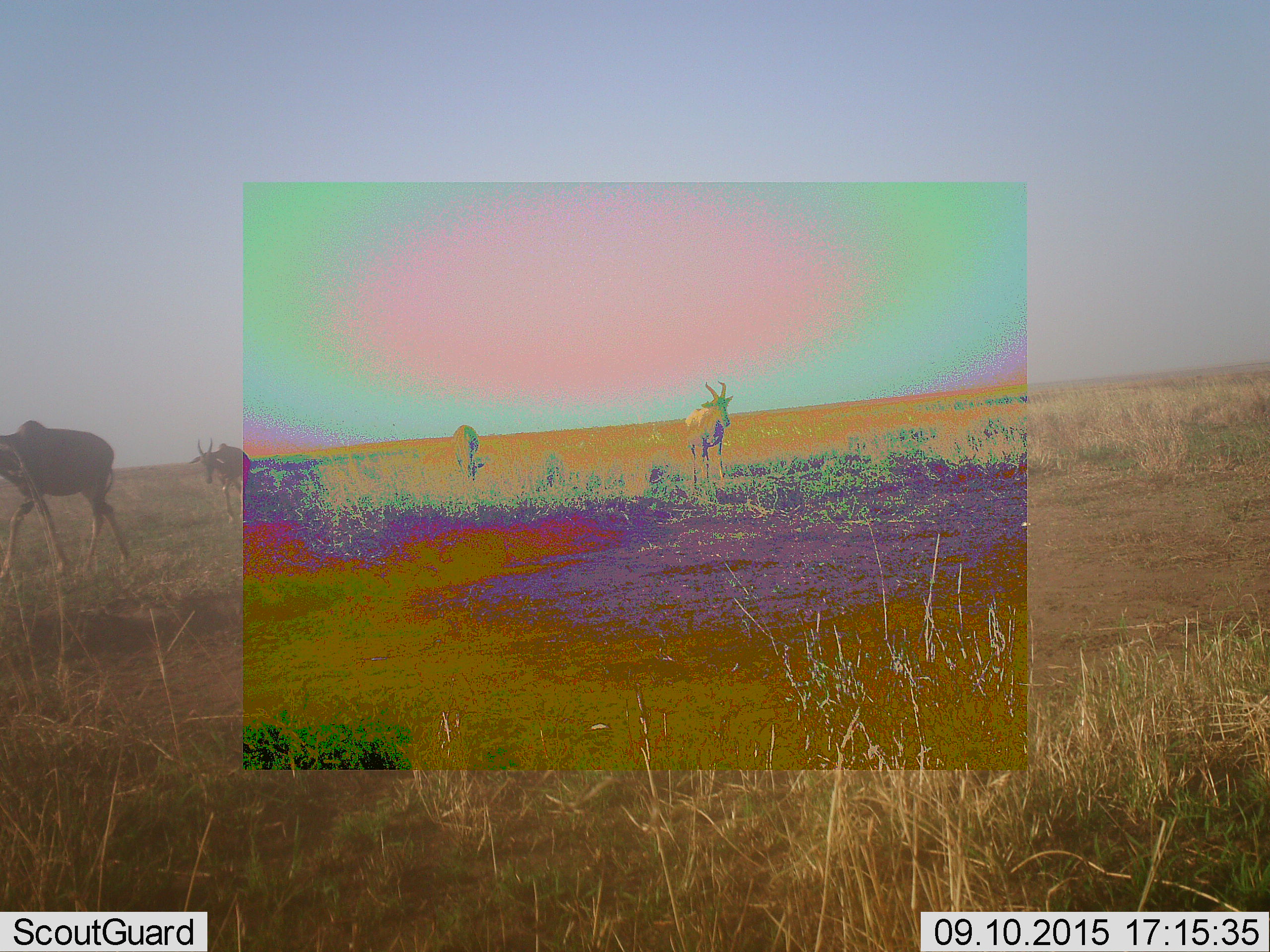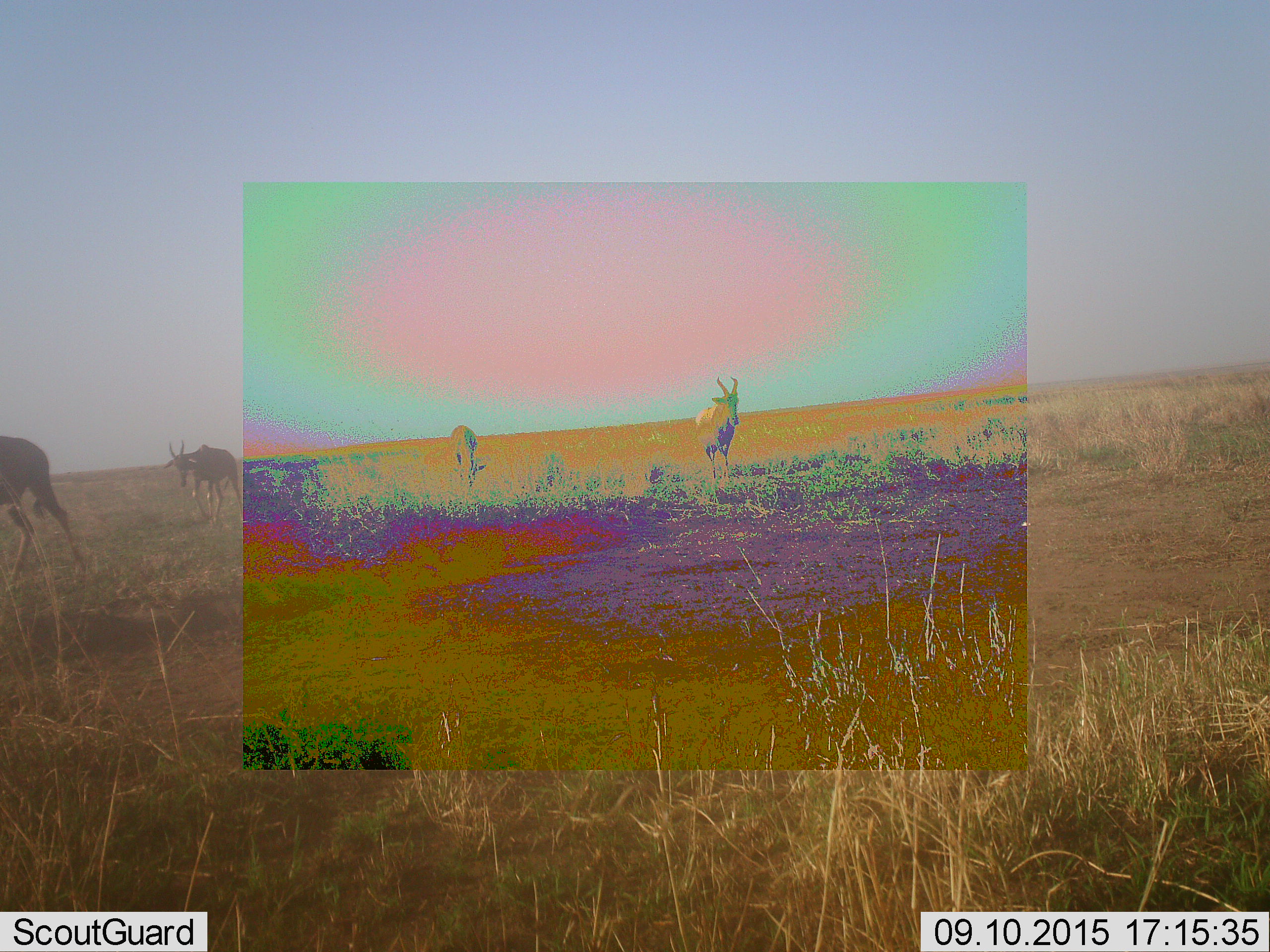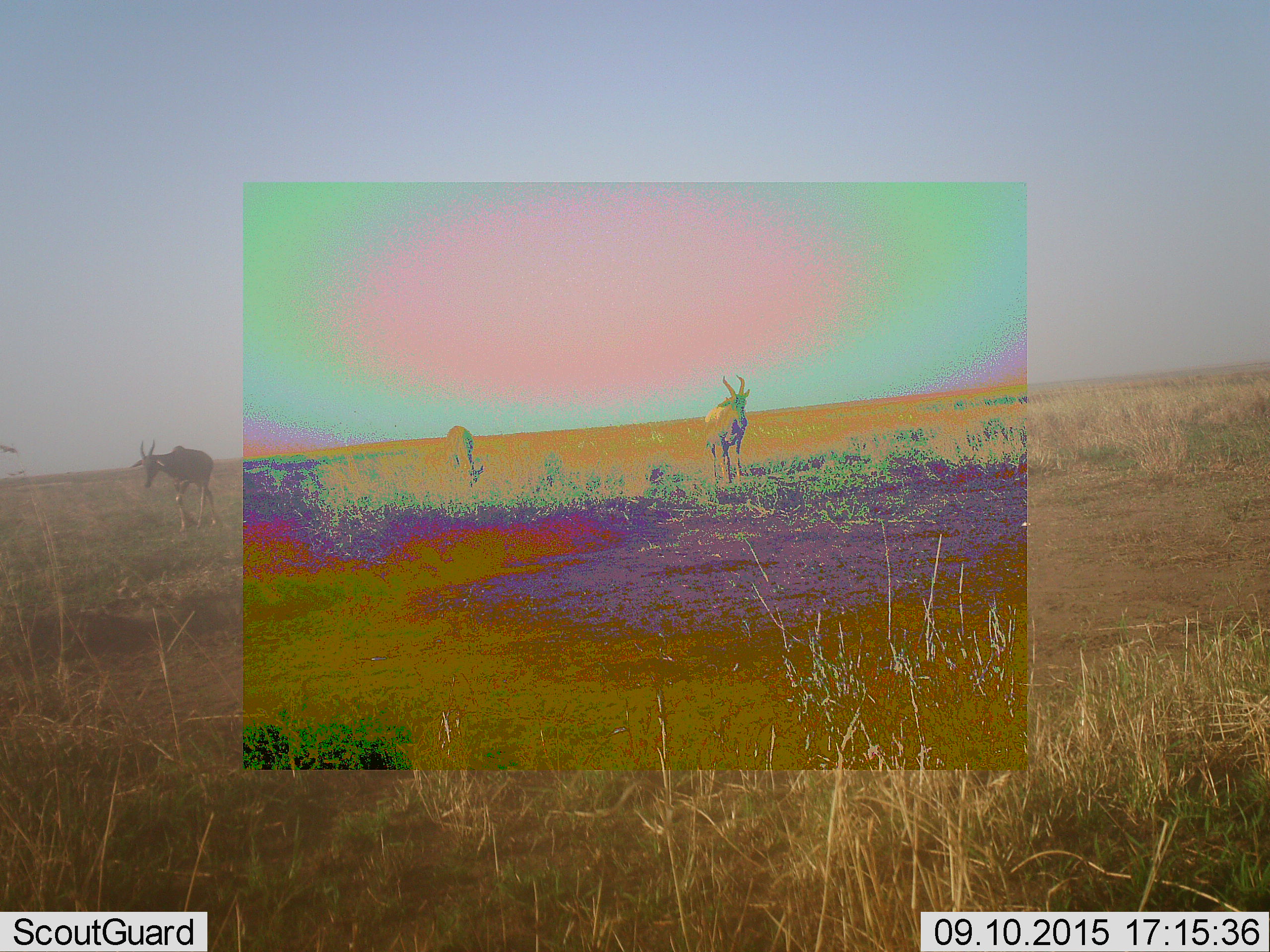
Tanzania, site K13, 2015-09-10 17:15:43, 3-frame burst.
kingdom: Animalia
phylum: Chordata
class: Mammalia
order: Artiodactyla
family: Bovidae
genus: Damaliscus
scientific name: Damaliscus lunatus jimela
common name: topi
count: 4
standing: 20%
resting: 0%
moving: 100%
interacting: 0%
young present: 0%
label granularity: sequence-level